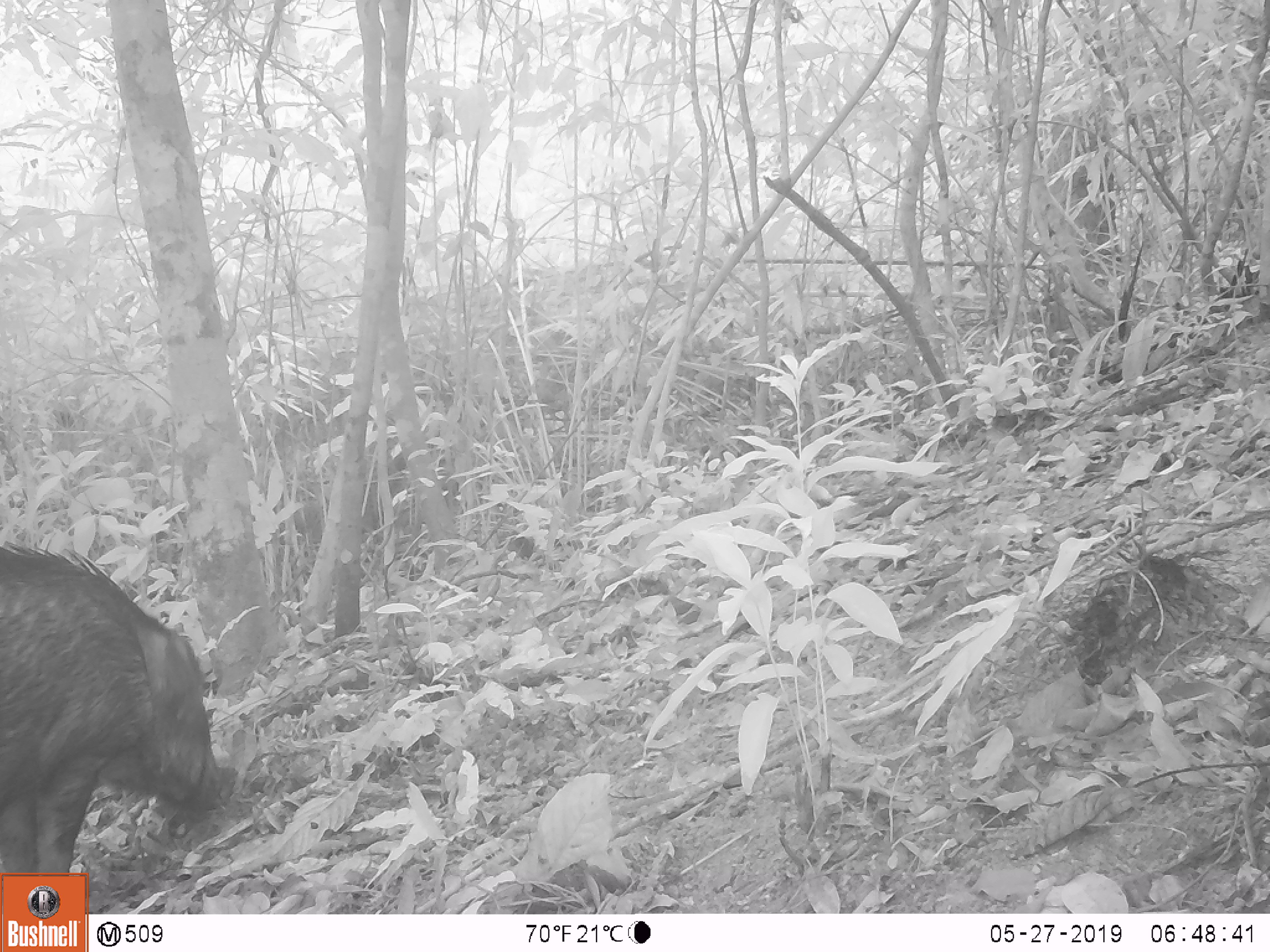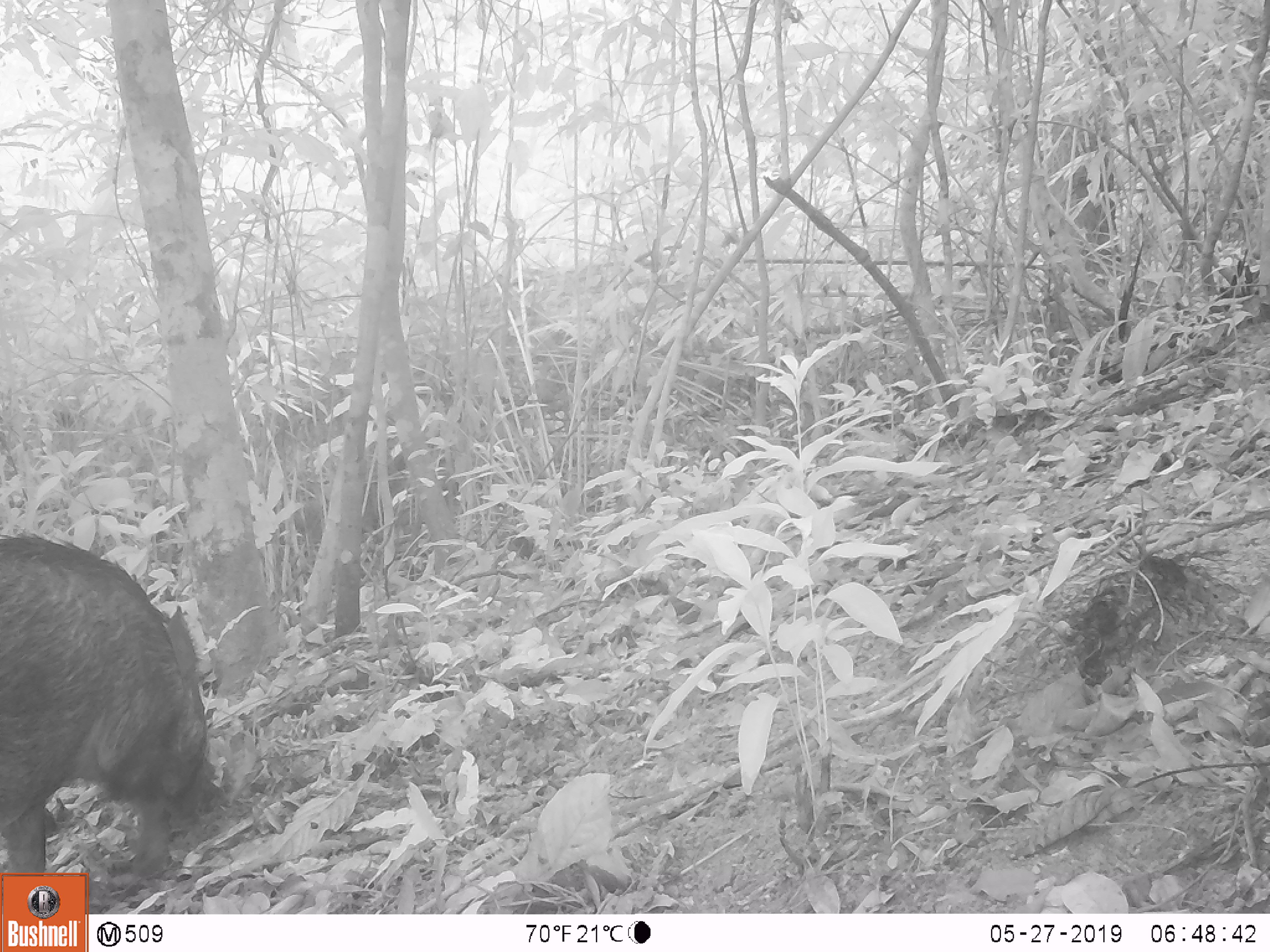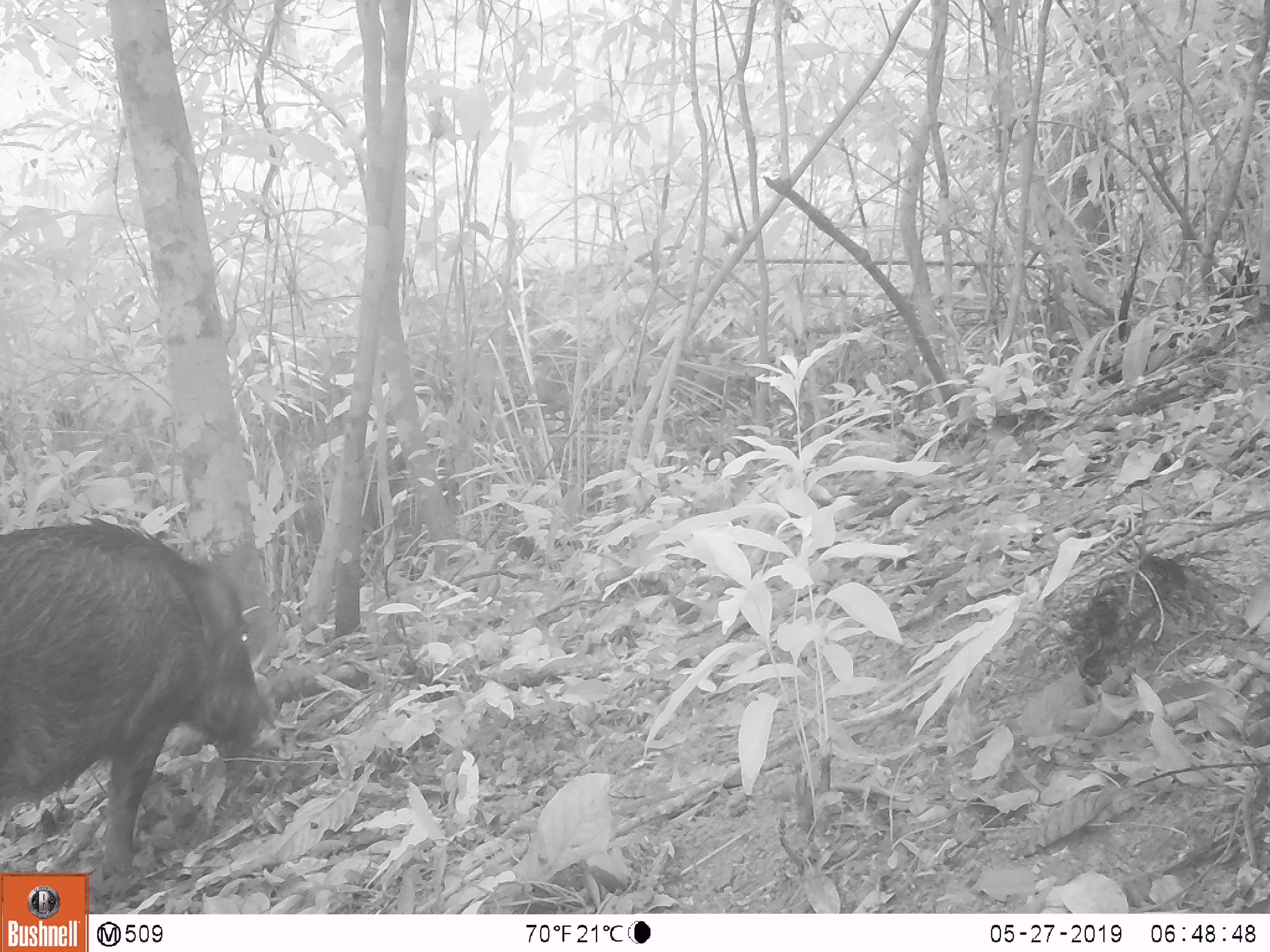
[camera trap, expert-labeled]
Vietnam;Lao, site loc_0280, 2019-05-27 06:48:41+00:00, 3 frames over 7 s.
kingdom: Animalia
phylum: Chordata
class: Mammalia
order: Artiodactyla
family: Suidae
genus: Sus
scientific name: Sus scrofa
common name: eurasian wild pig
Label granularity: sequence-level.